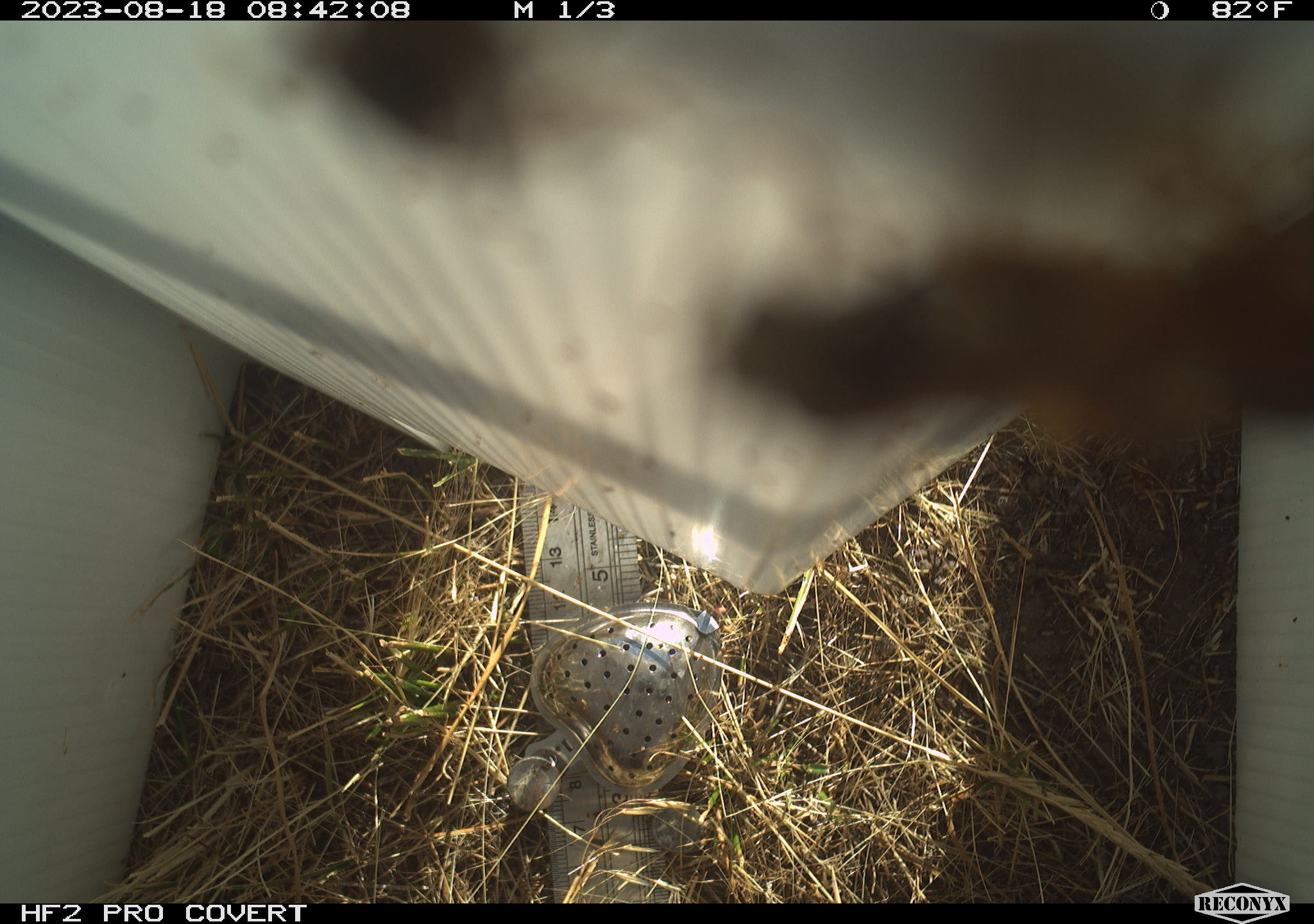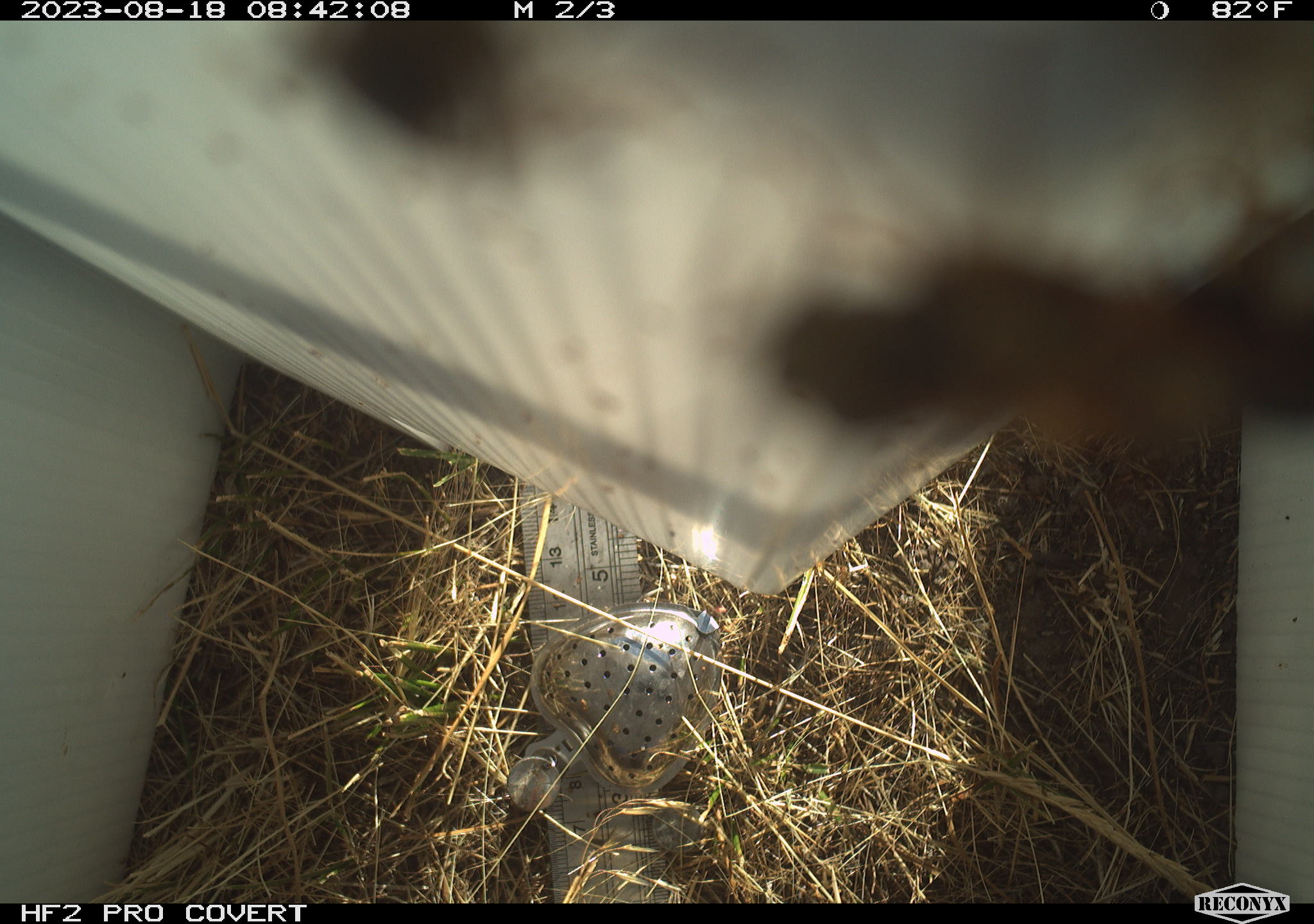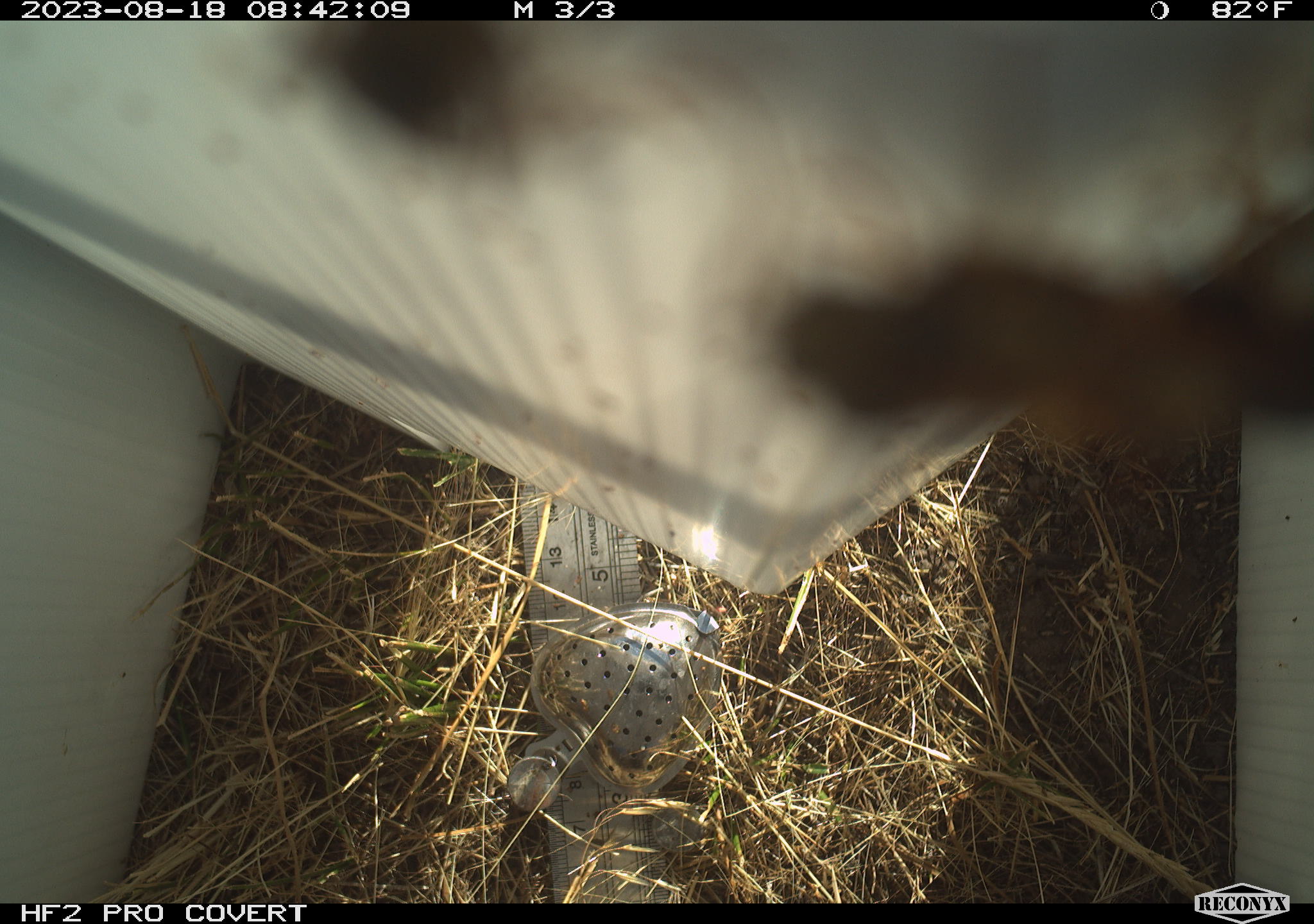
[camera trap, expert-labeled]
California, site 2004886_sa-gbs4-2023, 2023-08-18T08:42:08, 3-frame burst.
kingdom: Animalia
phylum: Arthropoda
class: Insecta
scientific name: Insecta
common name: insect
Insect (Insecta).